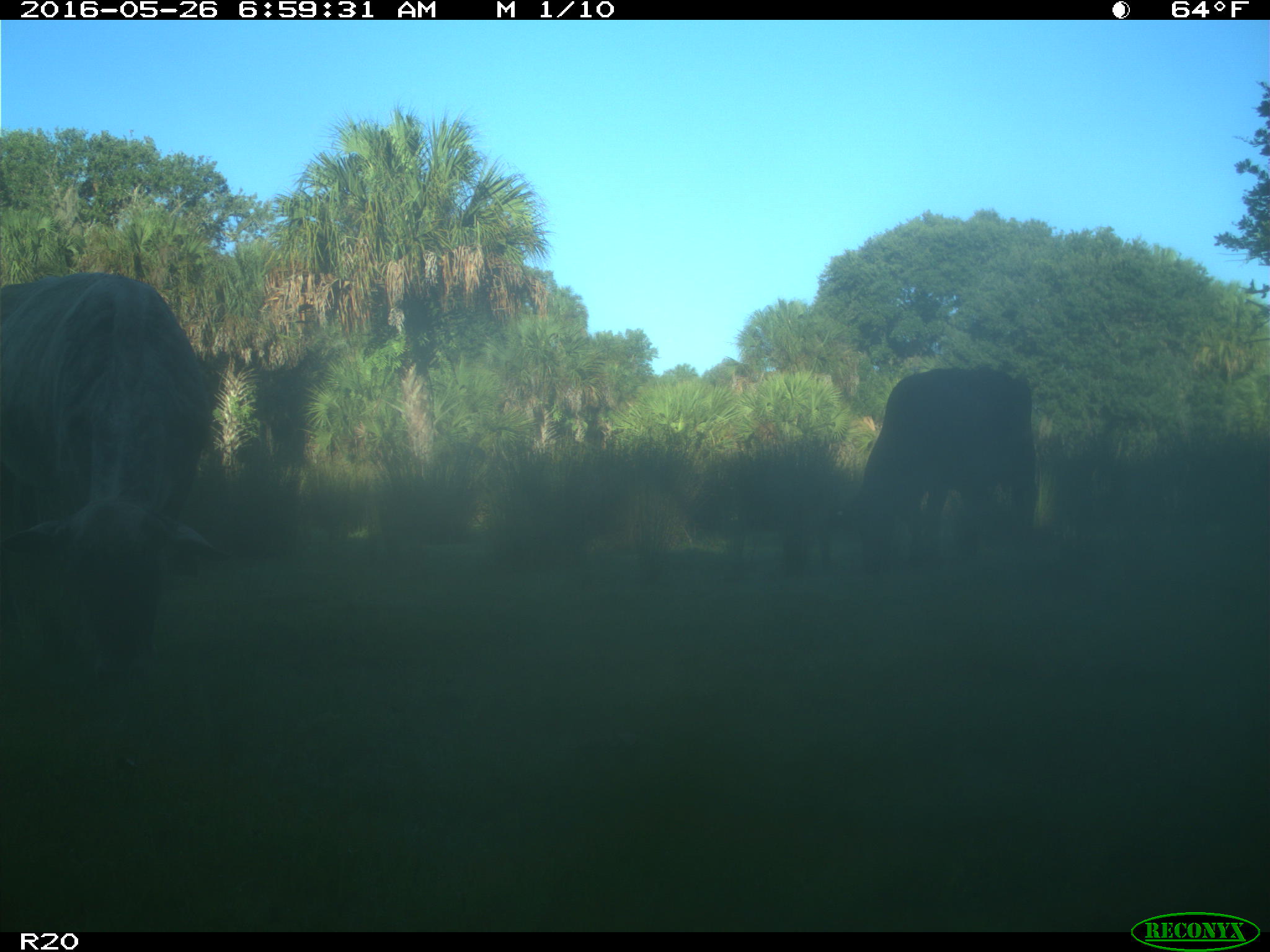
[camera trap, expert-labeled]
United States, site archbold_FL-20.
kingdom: Animalia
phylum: Chordata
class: Mammalia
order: Artiodactyla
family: Bovidae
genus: Bos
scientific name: Bos taurus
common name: domestic cow